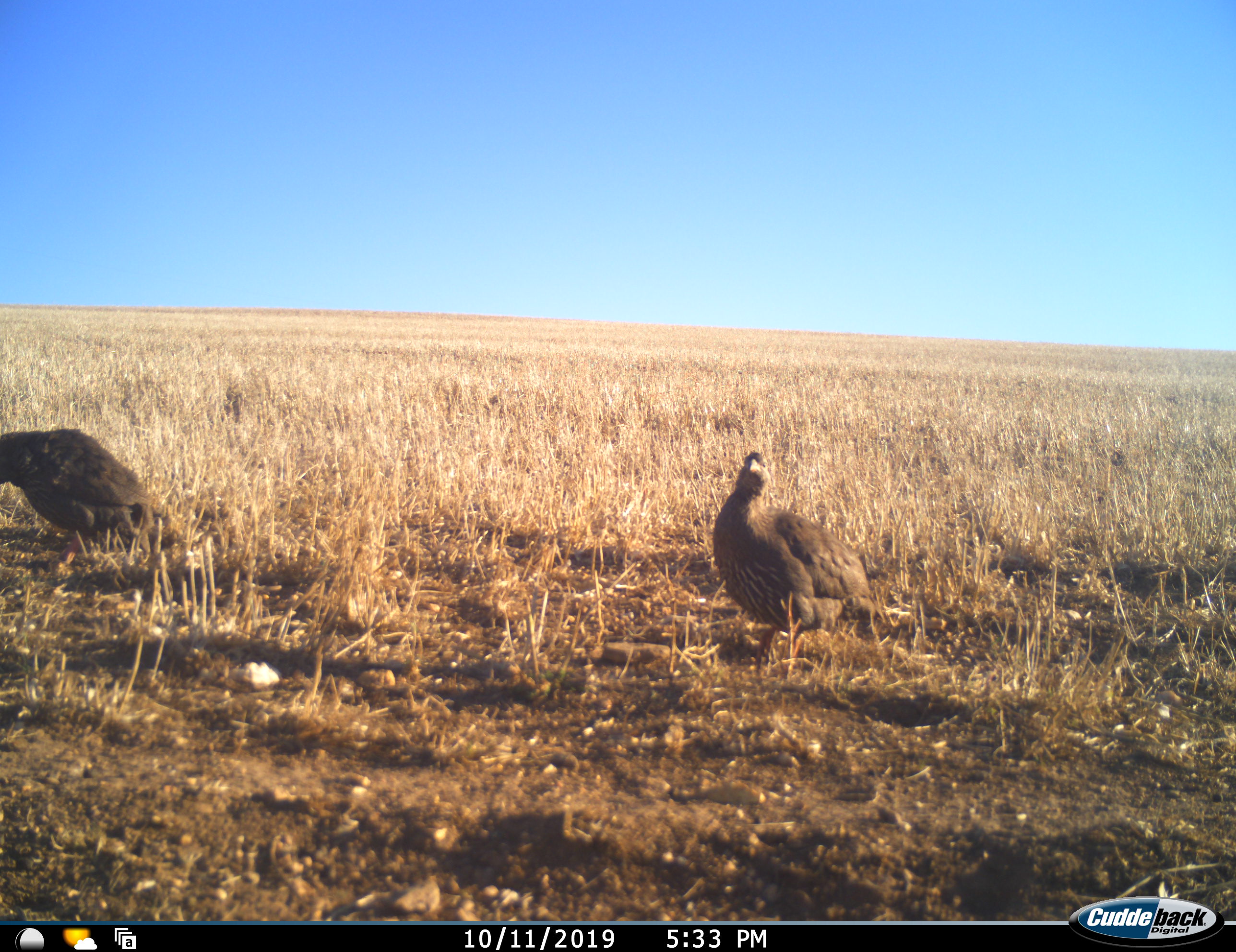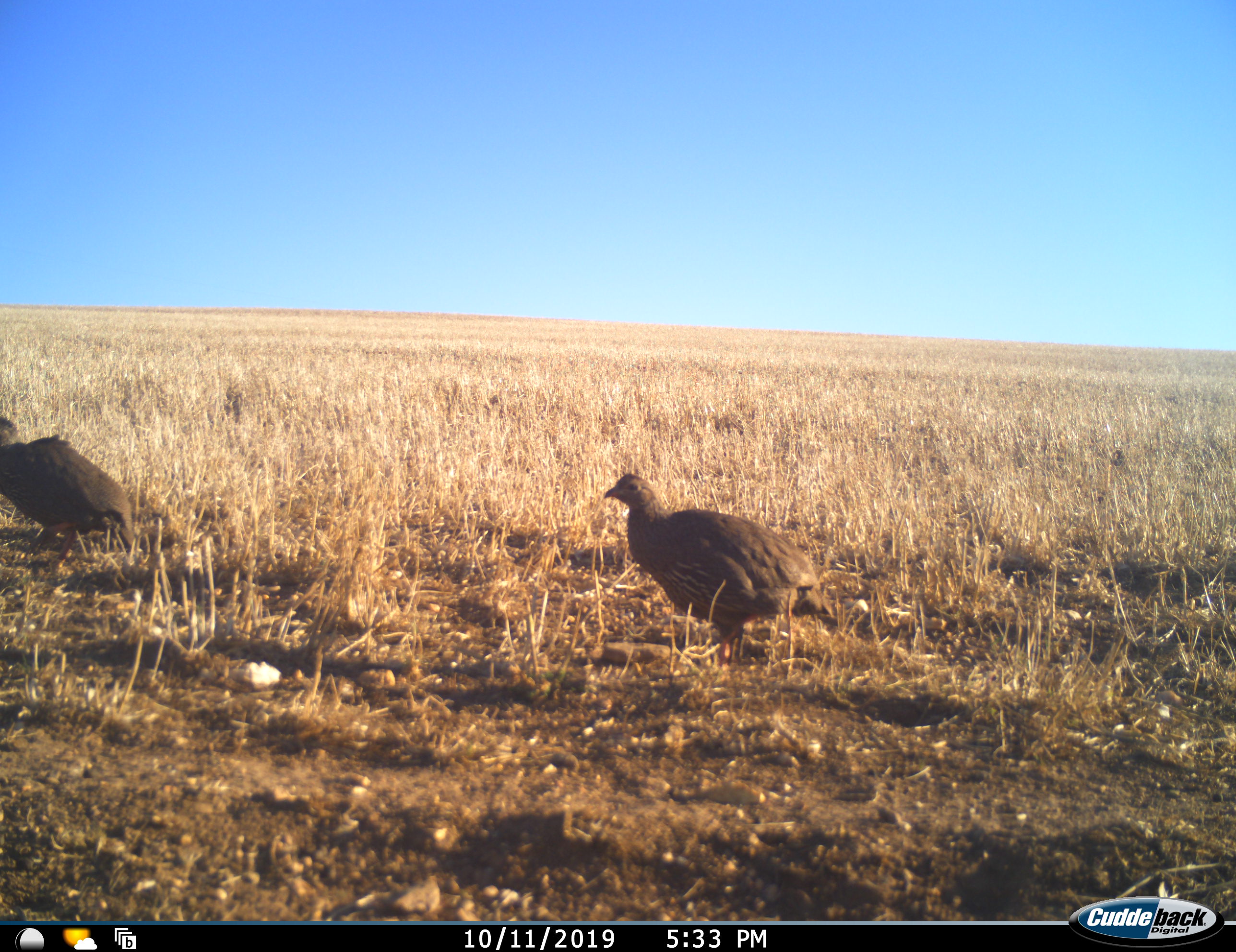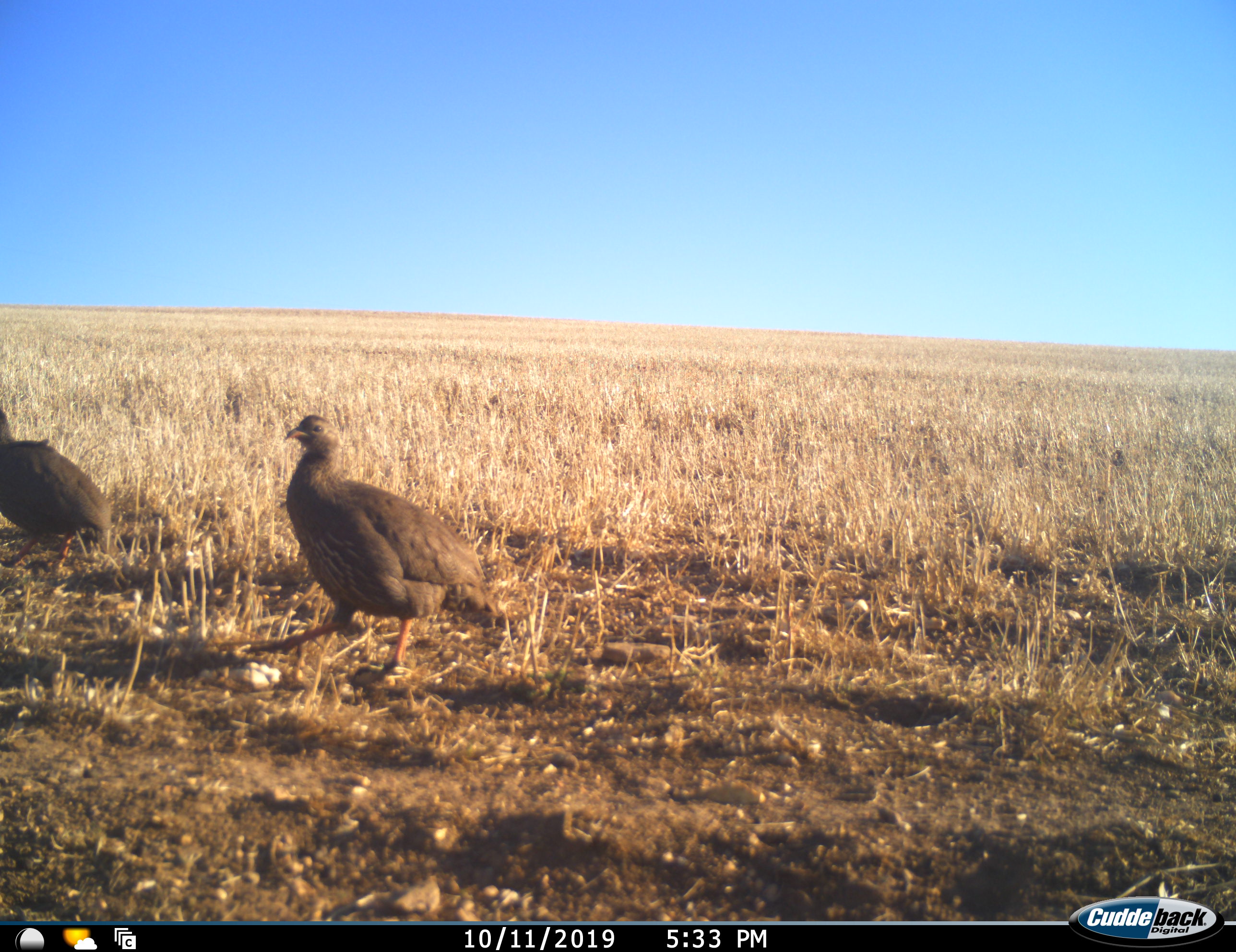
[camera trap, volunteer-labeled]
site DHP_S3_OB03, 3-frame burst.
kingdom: Animalia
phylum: Chordata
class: Aves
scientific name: Aves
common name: bird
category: birdother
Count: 2.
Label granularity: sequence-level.